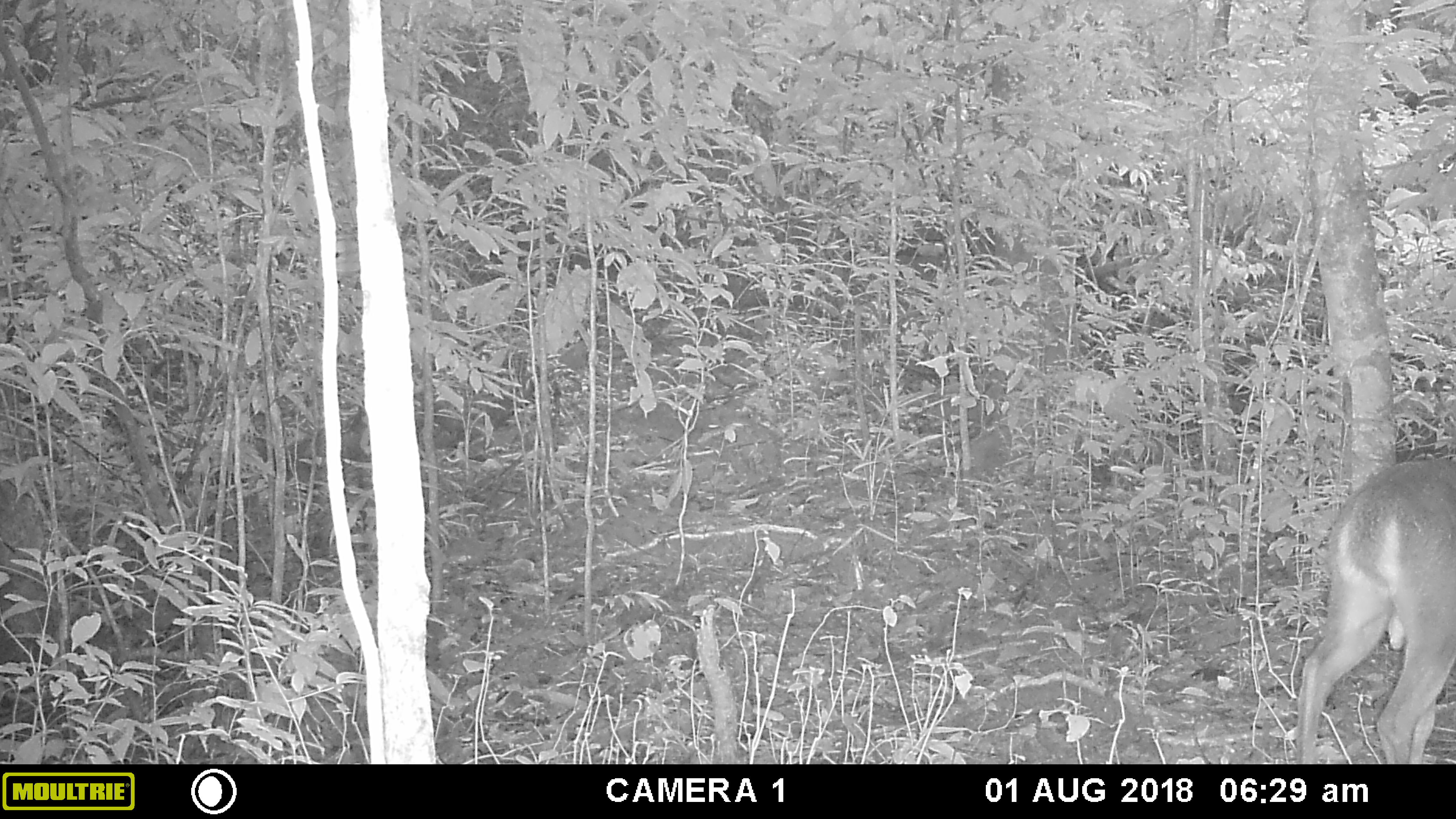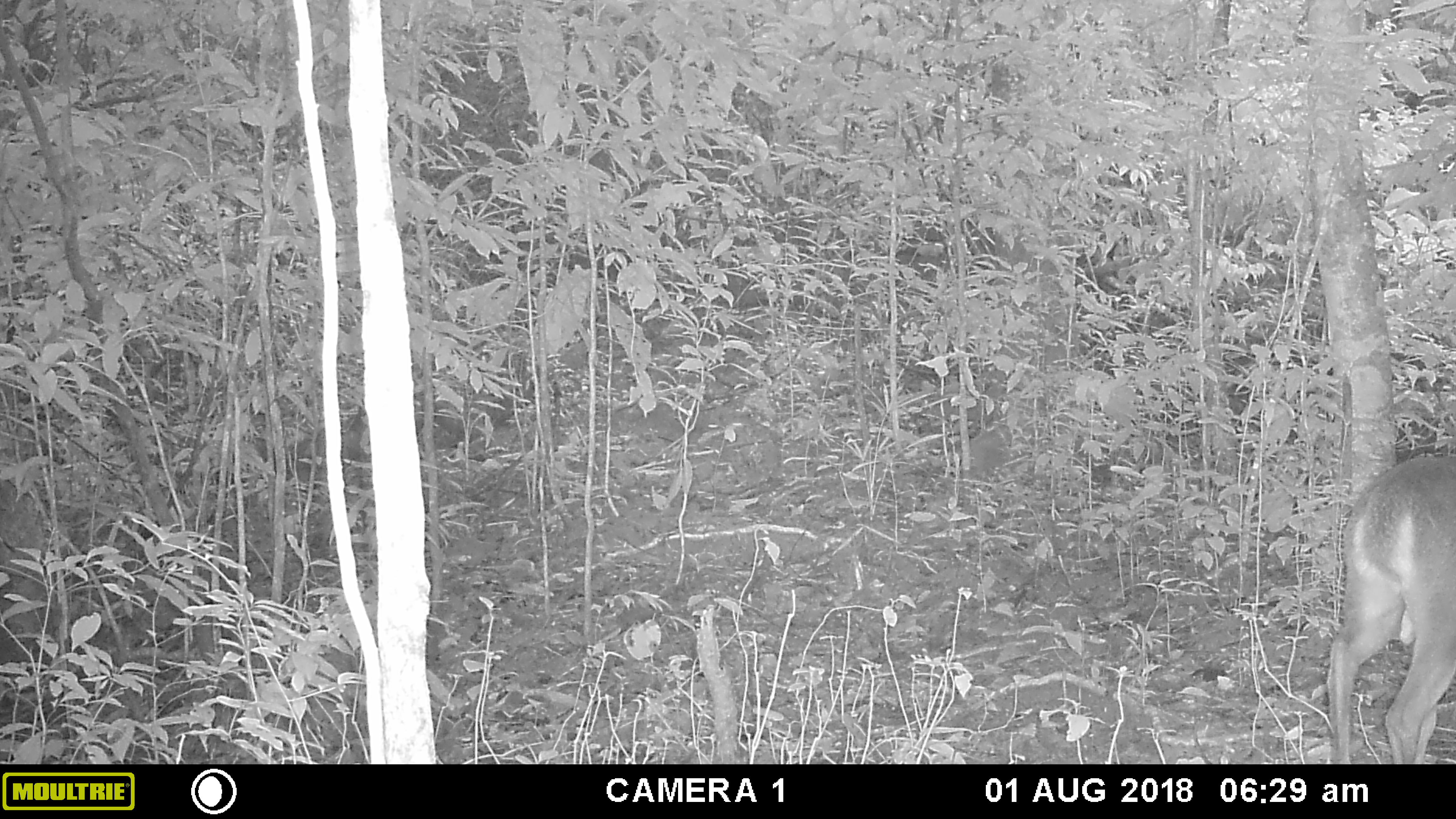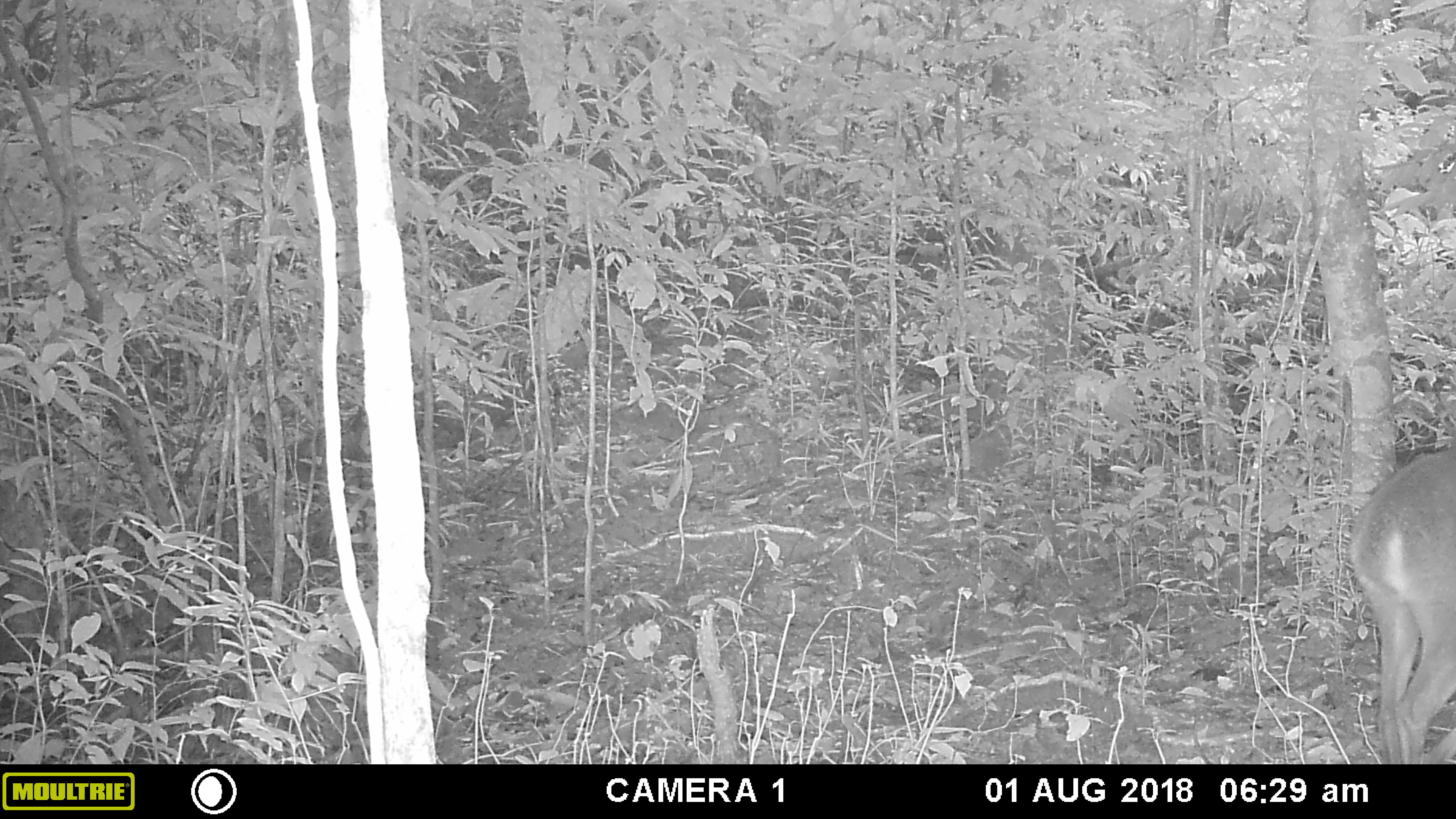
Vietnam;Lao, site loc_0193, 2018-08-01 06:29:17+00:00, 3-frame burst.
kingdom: Animalia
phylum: Chordata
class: Mammalia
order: Artiodactyla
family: Cervidae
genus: Muntiacus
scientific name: Muntiacus vuquangensis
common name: large-antlered muntjac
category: large antlered muntjac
Large antlered muntjac (large-antlered muntjac) (Muntiacus vuquangensis). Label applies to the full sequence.